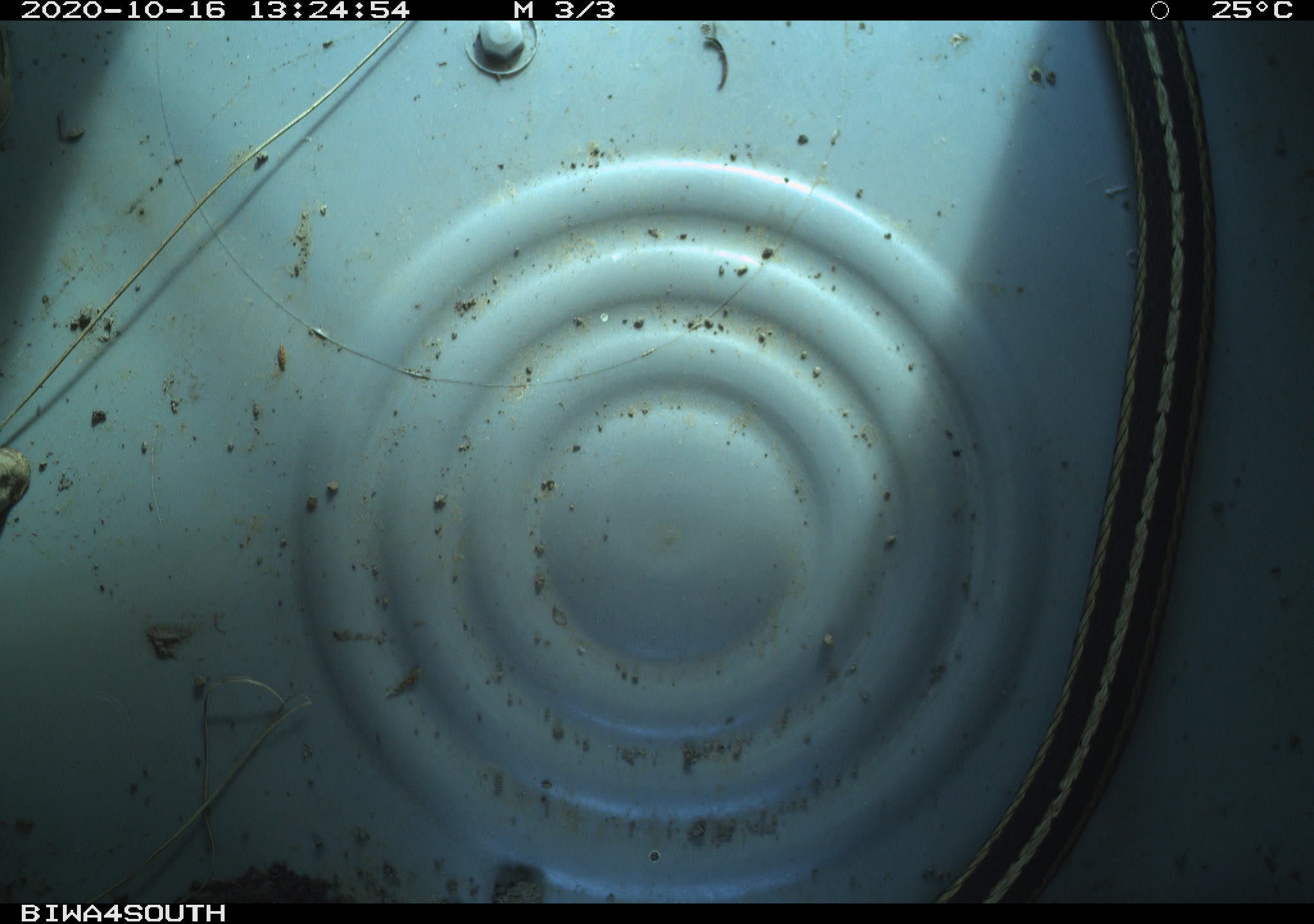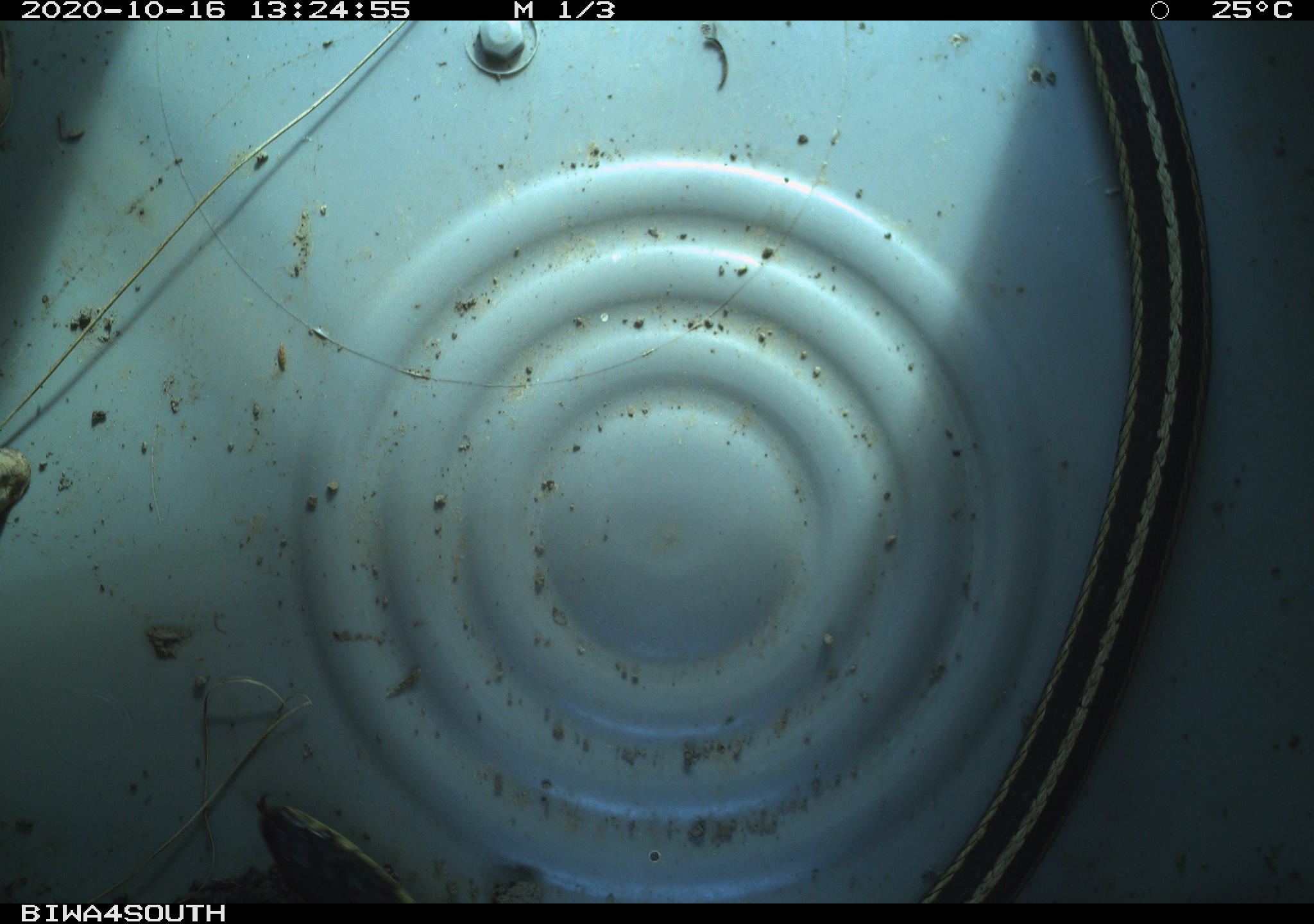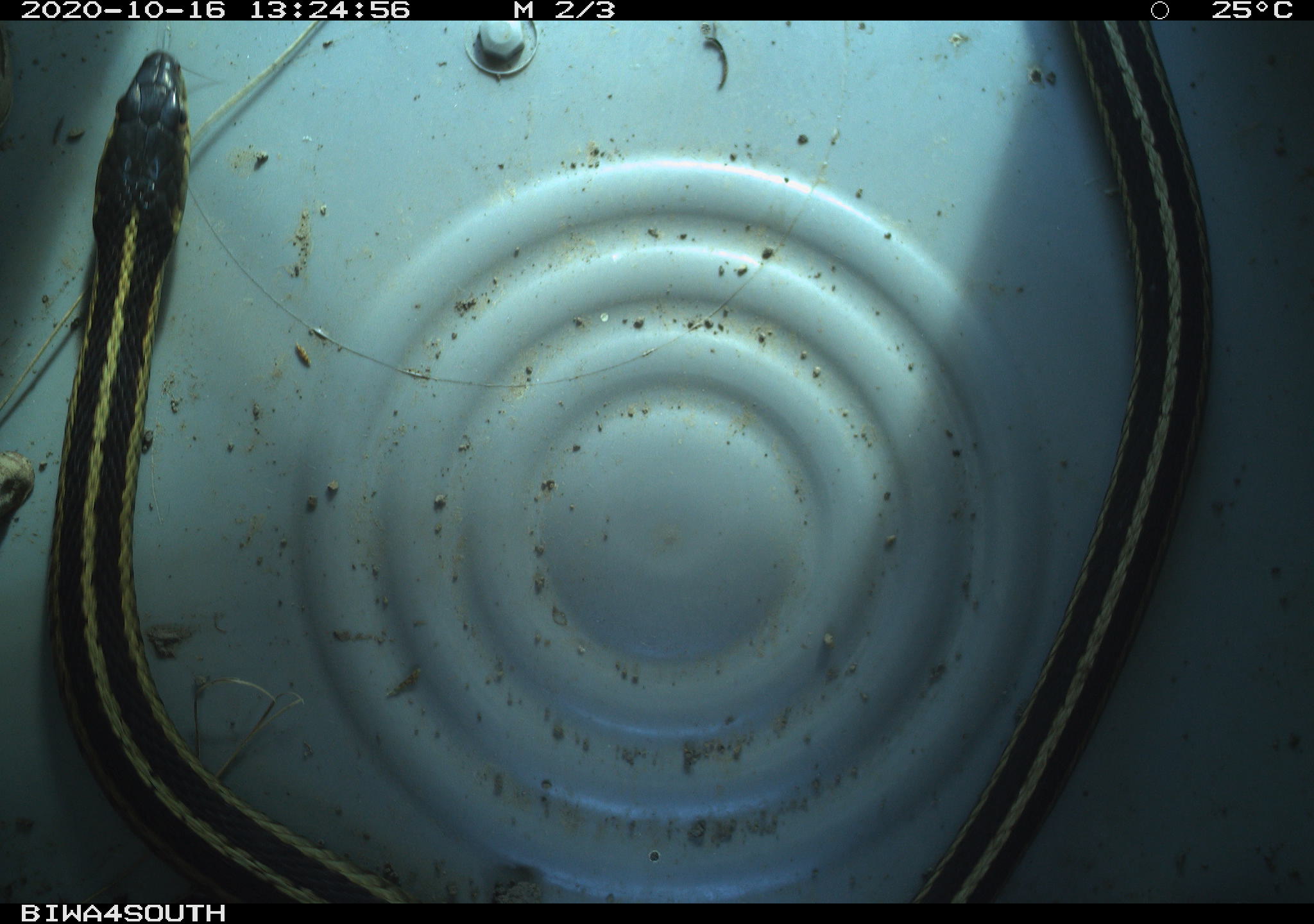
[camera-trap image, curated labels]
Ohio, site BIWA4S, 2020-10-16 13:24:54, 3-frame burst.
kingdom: Animalia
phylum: Chordata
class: Reptilia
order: Squamata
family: Colubridae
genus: Thamnophis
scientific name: Thamnophis sirtalis sirtalis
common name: eastern gartersnake